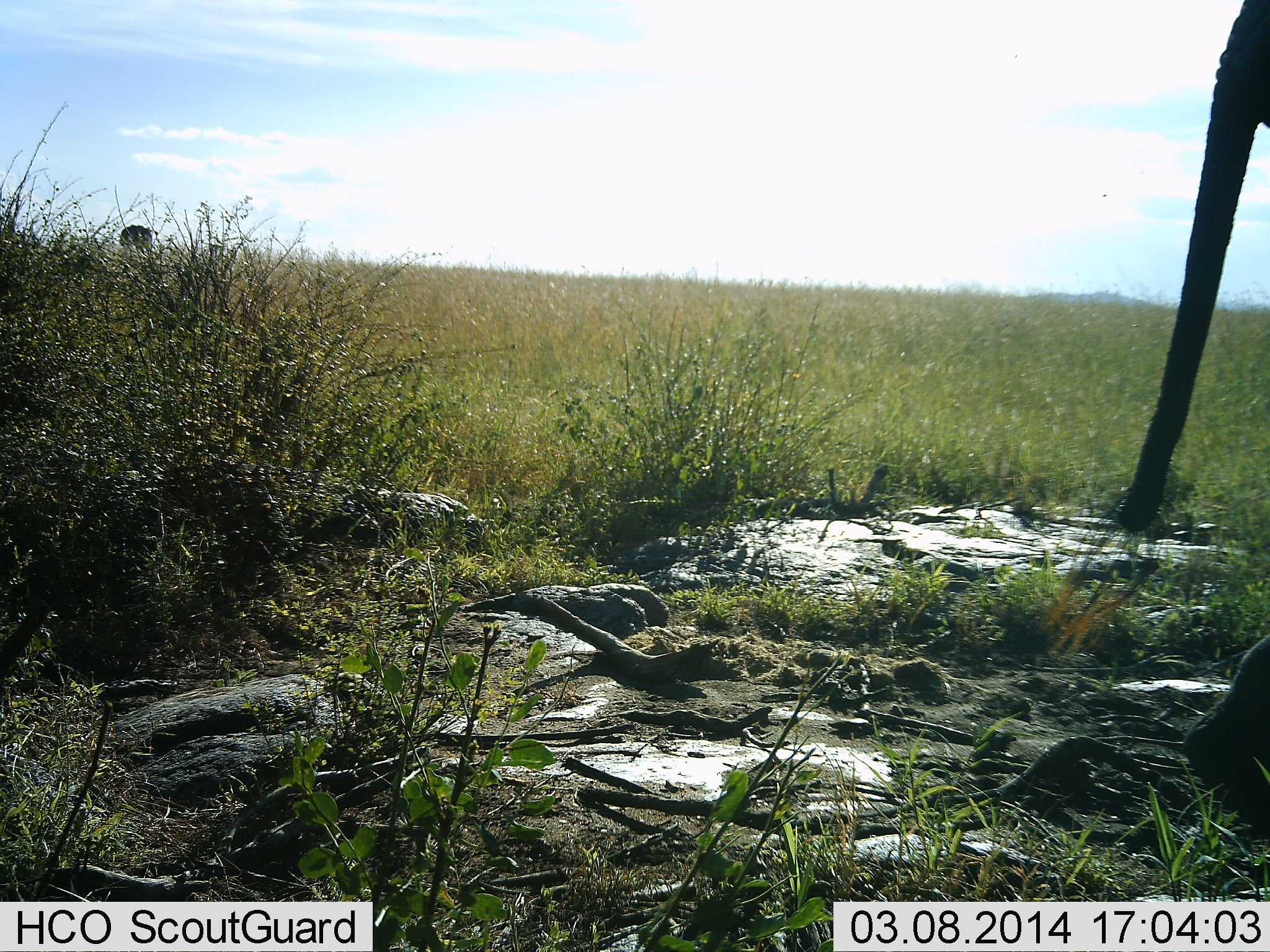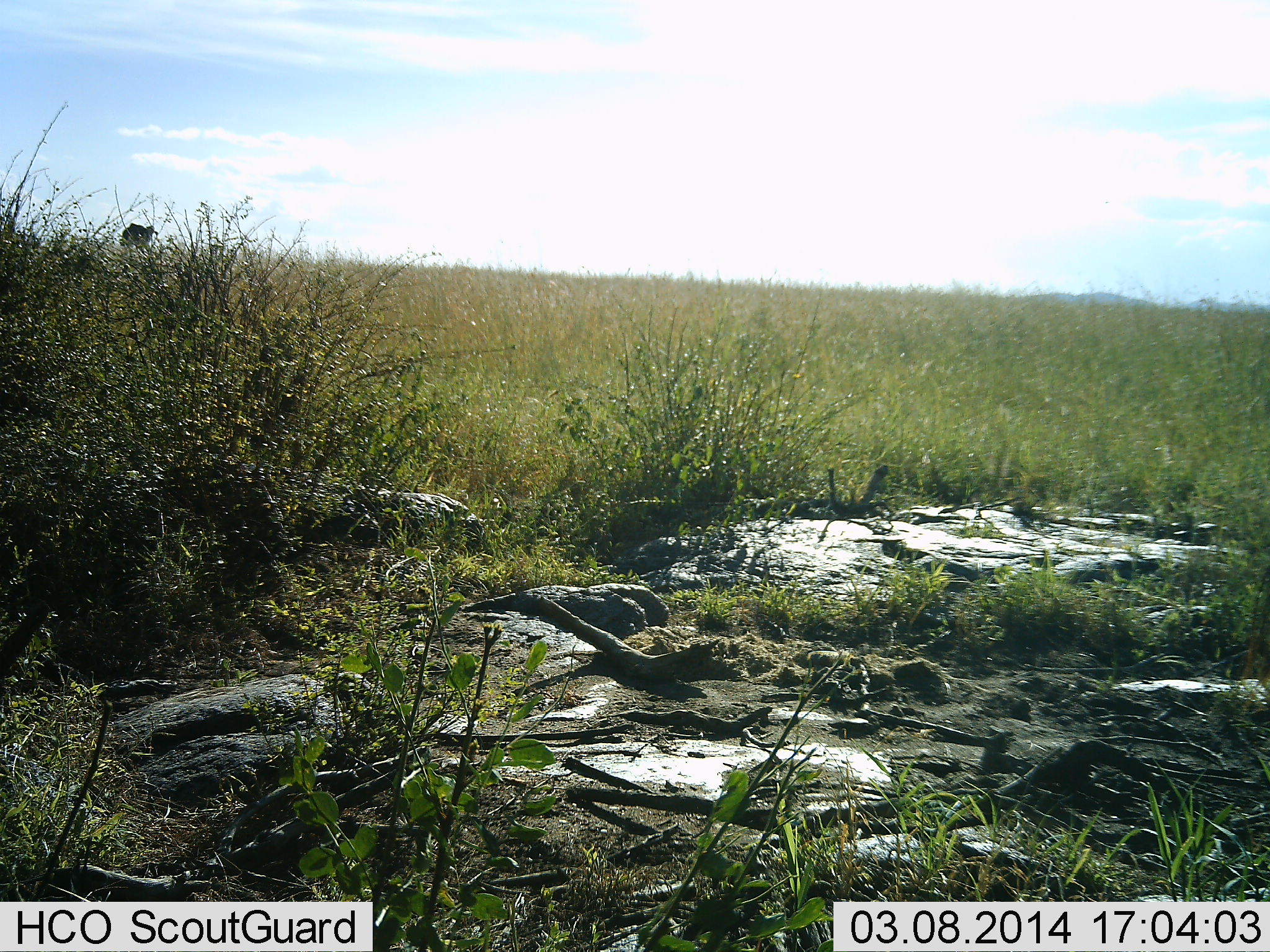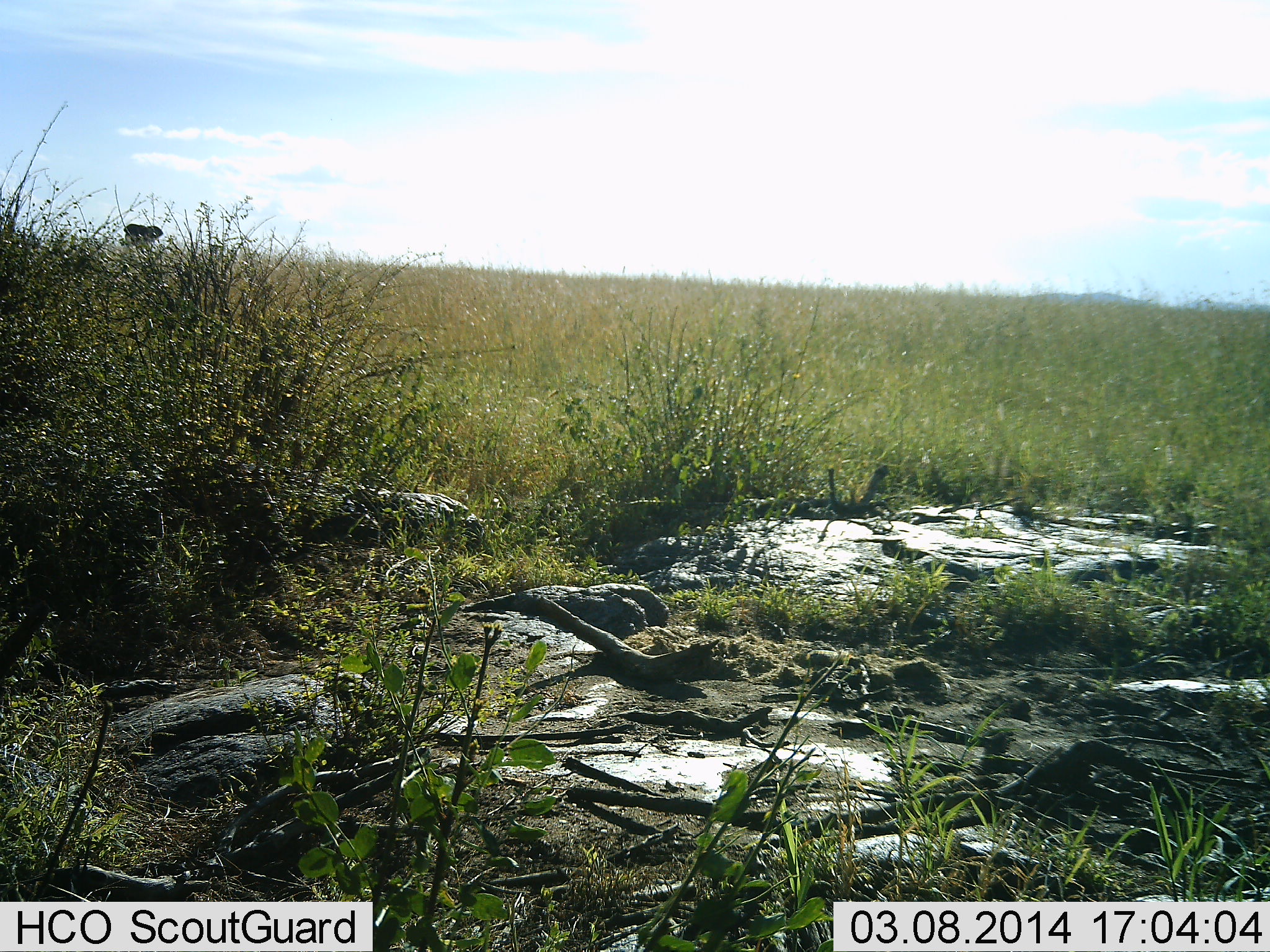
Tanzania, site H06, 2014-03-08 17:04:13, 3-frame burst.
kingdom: Animalia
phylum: Chordata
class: Mammalia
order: Proboscidea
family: Elephantidae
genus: Loxodonta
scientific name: Loxodonta africana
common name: african bush elephant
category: elephant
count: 1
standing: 18%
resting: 0%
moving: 91%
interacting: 0%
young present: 0%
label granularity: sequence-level